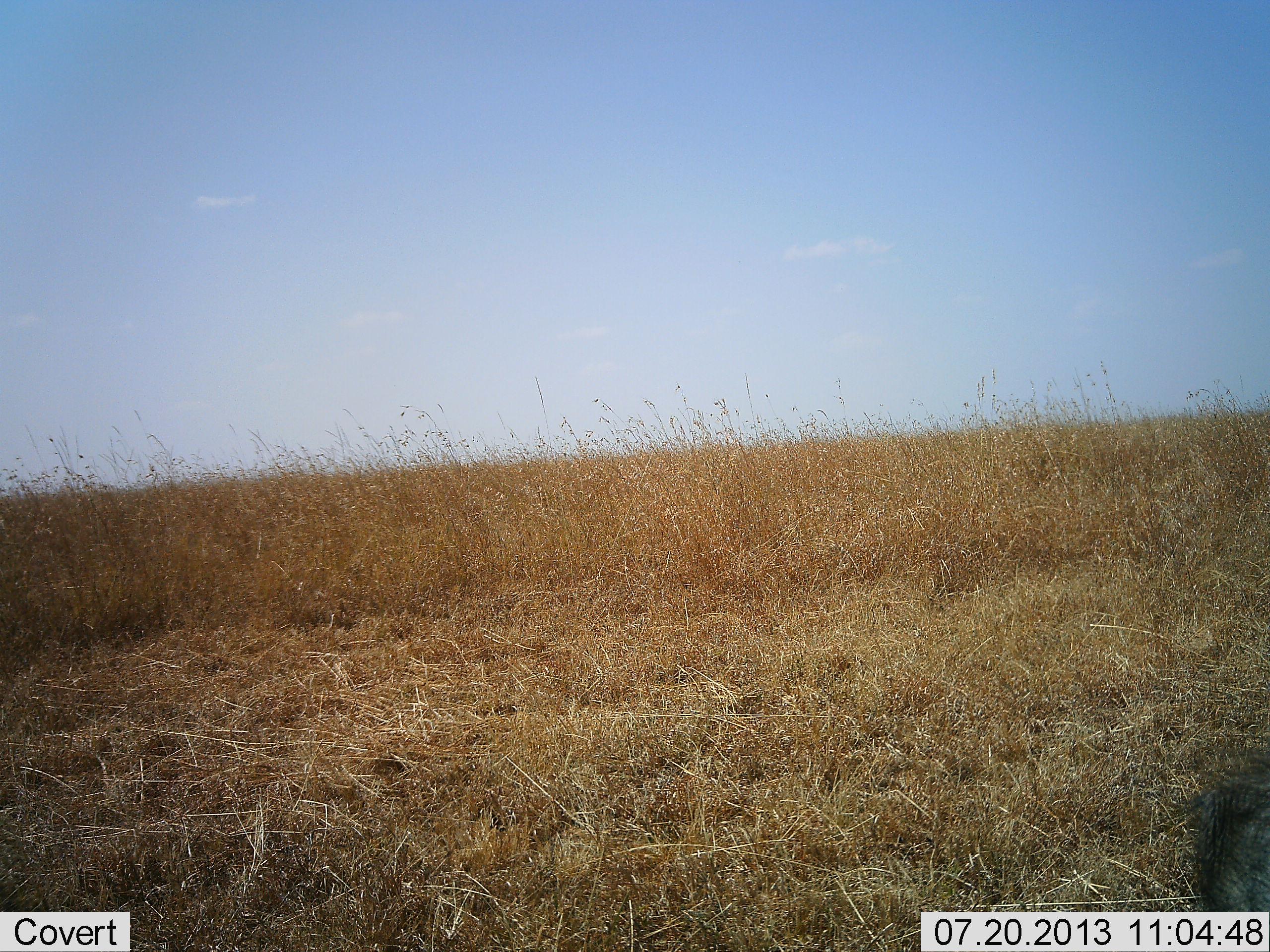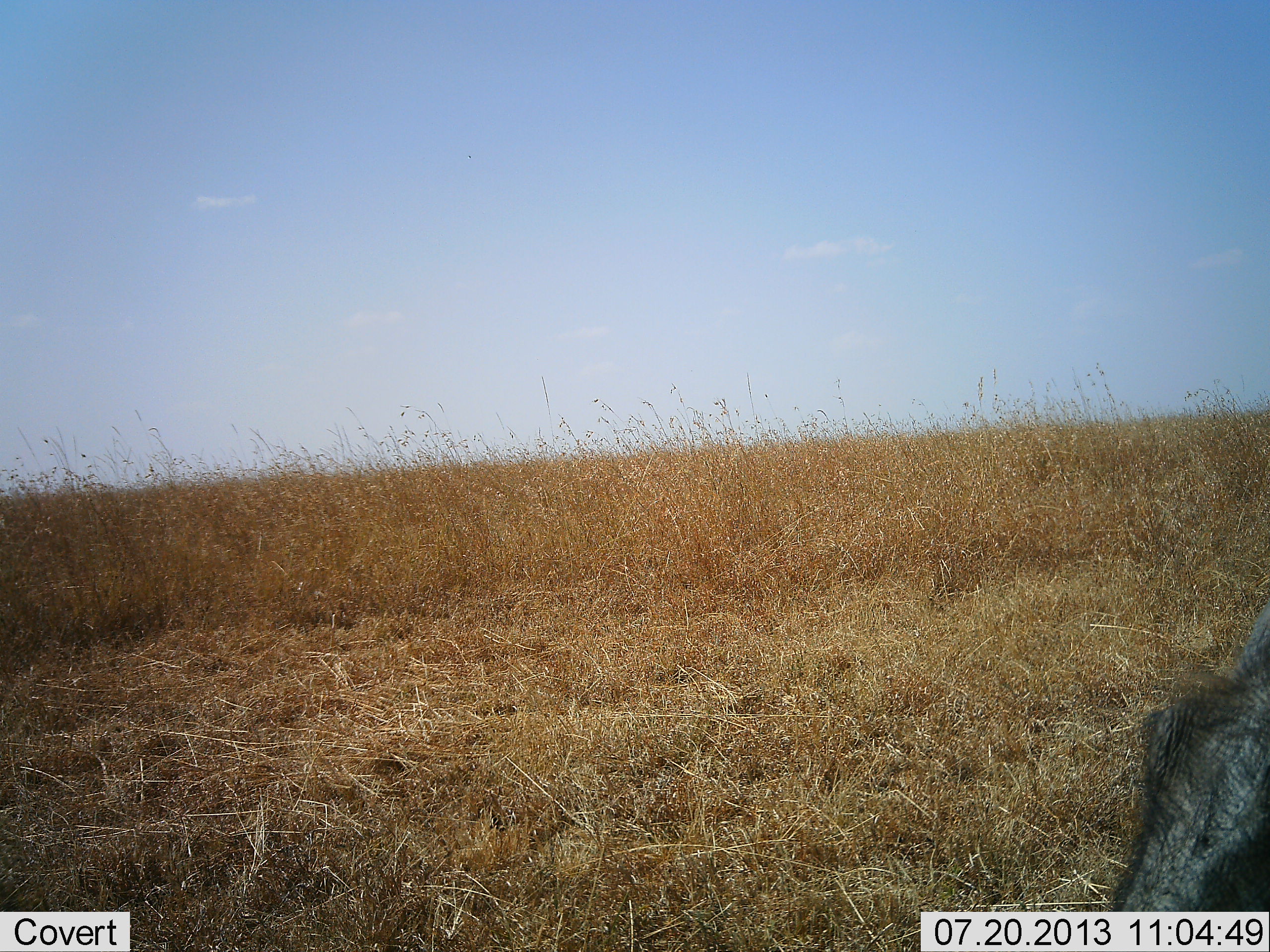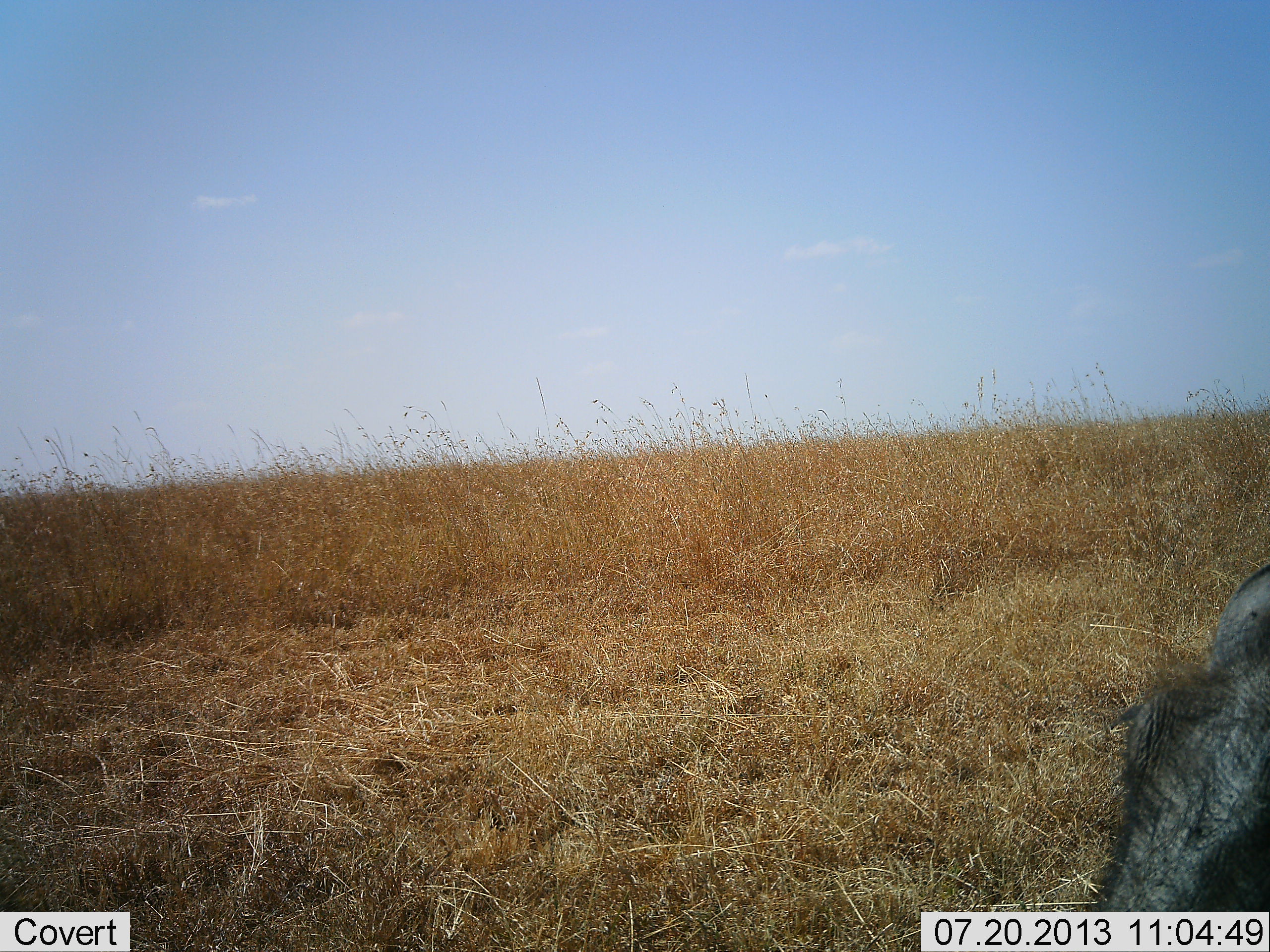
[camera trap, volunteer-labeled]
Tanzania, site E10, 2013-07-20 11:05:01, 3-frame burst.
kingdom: Animalia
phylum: Chordata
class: Mammalia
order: Artiodactyla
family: Suidae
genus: Phacochoerus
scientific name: Phacochoerus africanus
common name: warthog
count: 1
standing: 43%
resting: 7%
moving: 14%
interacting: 0%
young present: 0%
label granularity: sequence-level